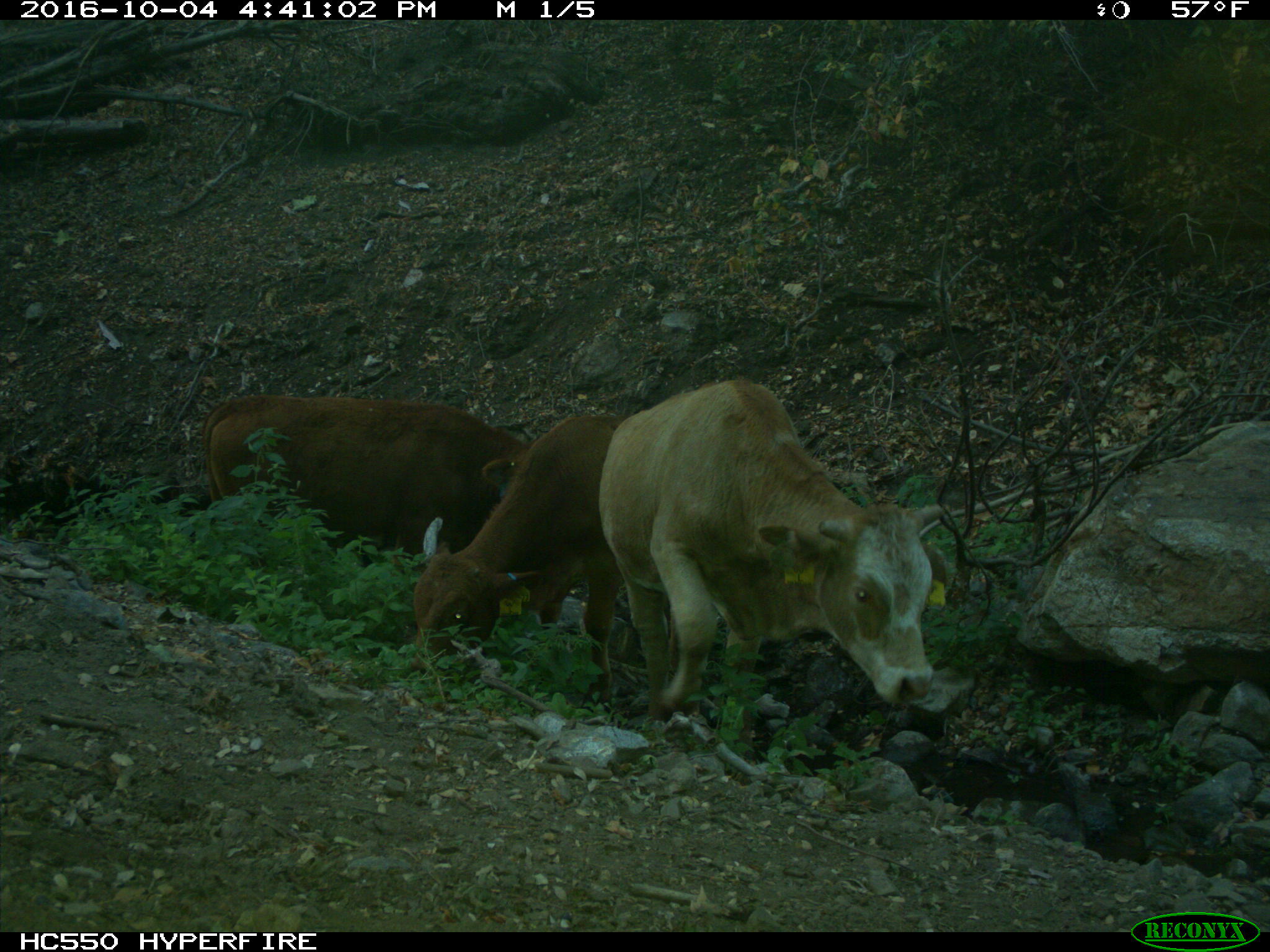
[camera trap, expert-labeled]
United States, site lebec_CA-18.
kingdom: Animalia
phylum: Chordata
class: Mammalia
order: Artiodactyla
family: Bovidae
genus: Bos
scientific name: Bos taurus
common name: domestic cow